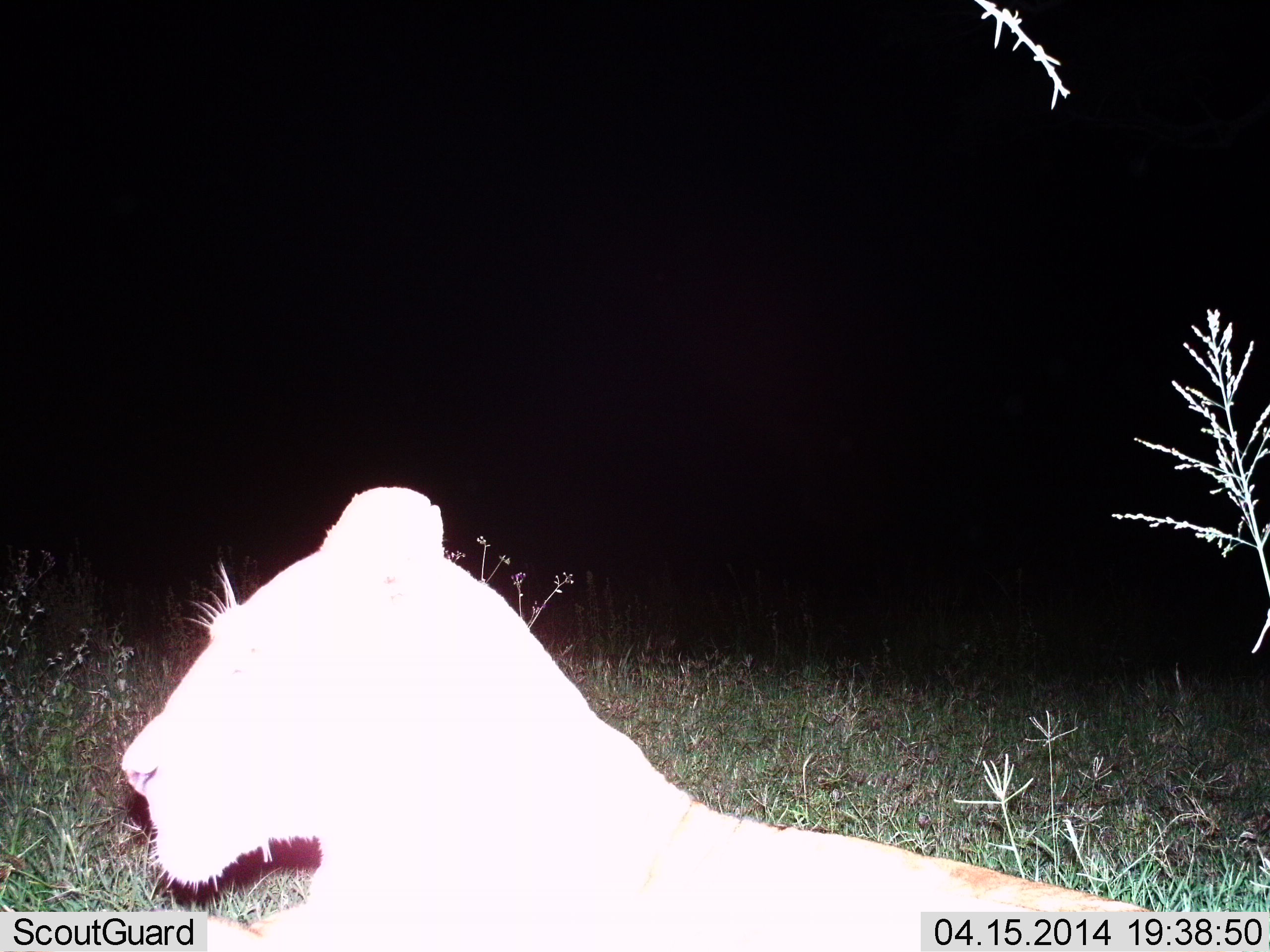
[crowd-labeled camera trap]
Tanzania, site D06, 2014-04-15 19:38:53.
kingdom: Animalia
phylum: Chordata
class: Mammalia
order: Carnivora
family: Felidae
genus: Panthera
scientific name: Panthera leo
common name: lion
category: lionfemale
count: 1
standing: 30%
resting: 60%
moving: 10%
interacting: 0%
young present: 0%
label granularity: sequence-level